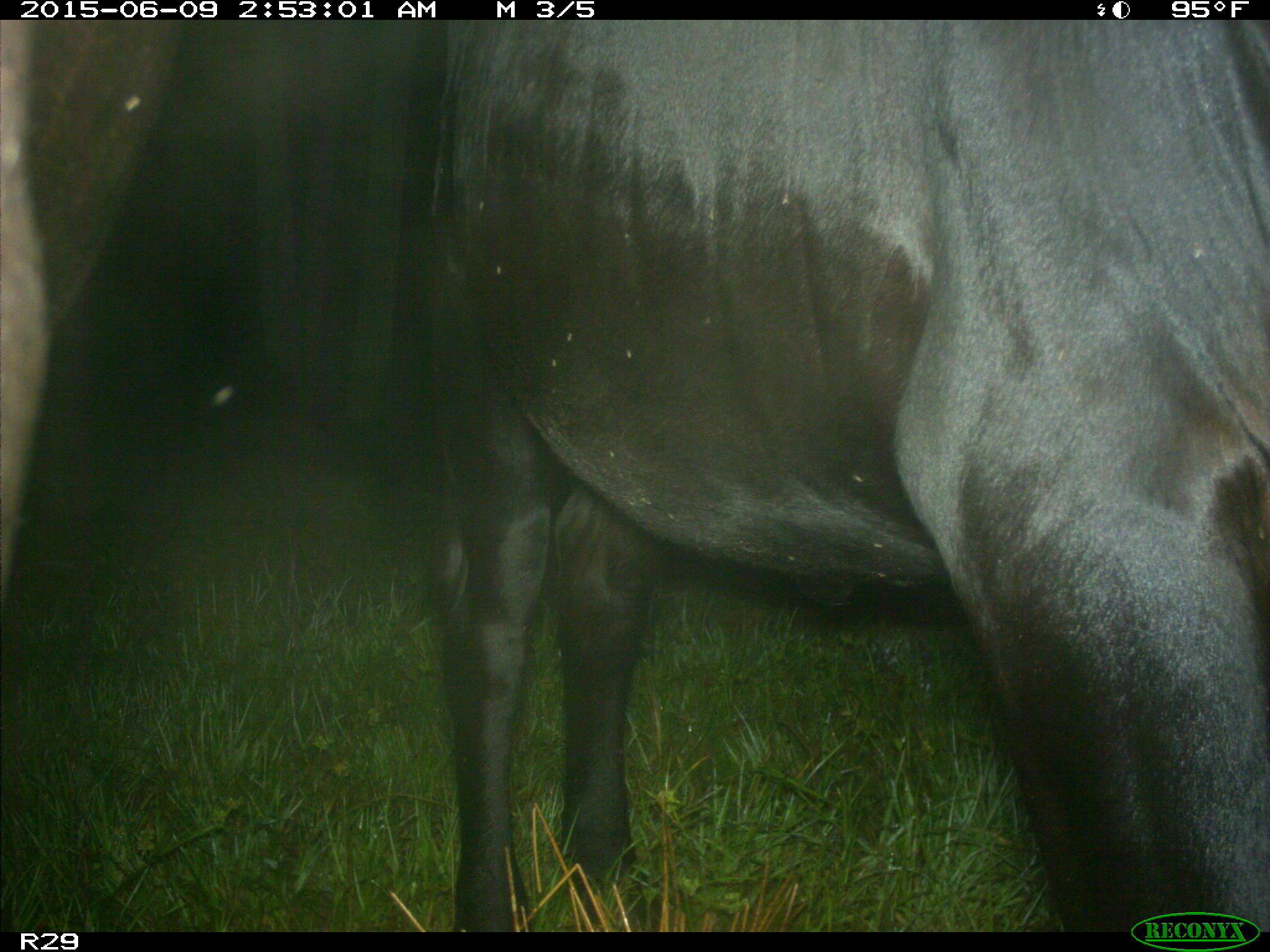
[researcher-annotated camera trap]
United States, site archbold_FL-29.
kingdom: Animalia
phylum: Chordata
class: Mammalia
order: Artiodactyla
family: Bovidae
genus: Bos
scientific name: Bos taurus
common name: domestic cow